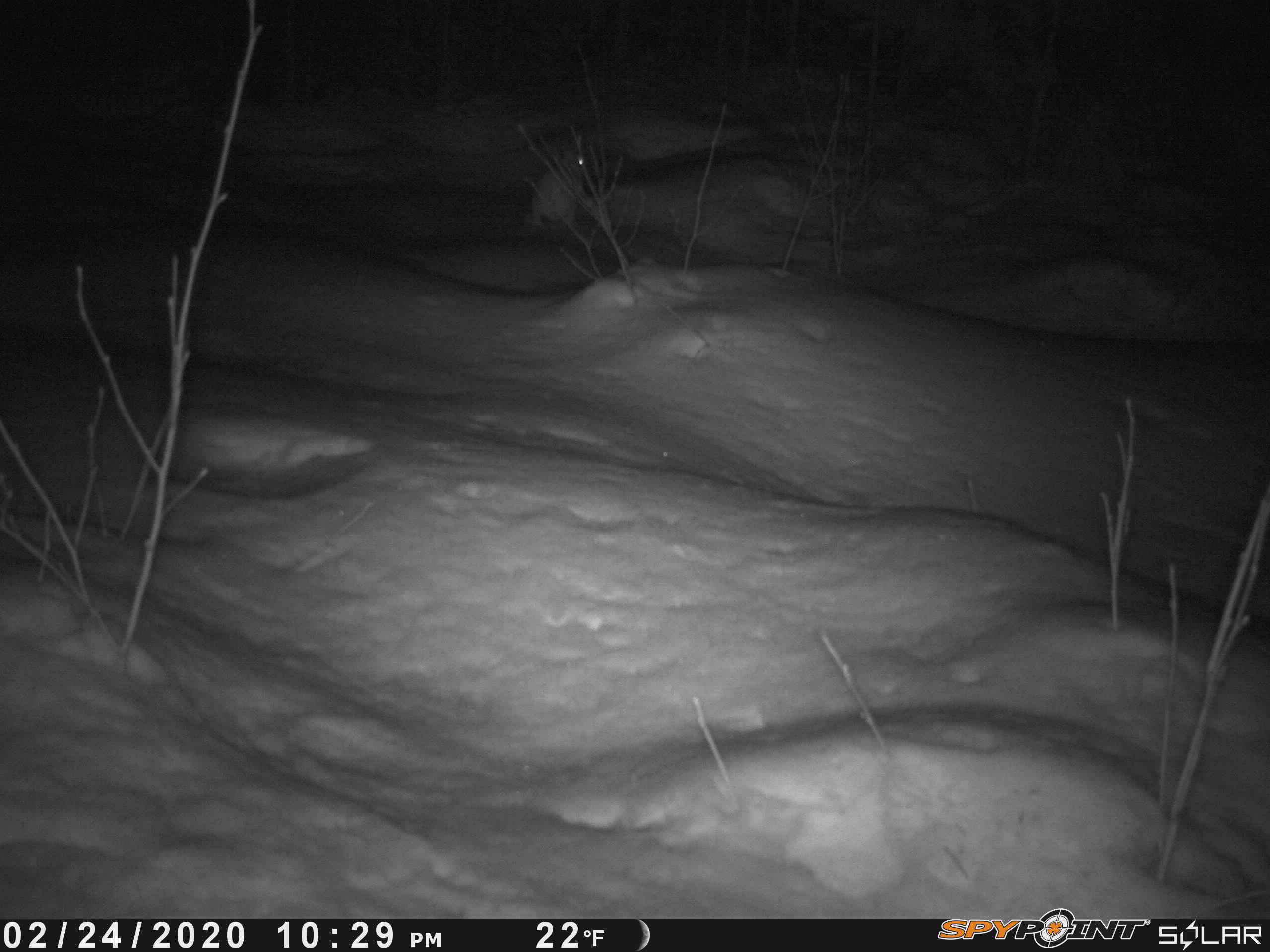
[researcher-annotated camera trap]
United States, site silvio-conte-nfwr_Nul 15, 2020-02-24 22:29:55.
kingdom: Animalia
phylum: Chordata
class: Mammalia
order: Lagomorpha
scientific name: Lagomorpha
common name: rabbit or hare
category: rabbit or hare sp.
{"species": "rabbit or hare sp. (rabbit or hare) (Lagomorpha)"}